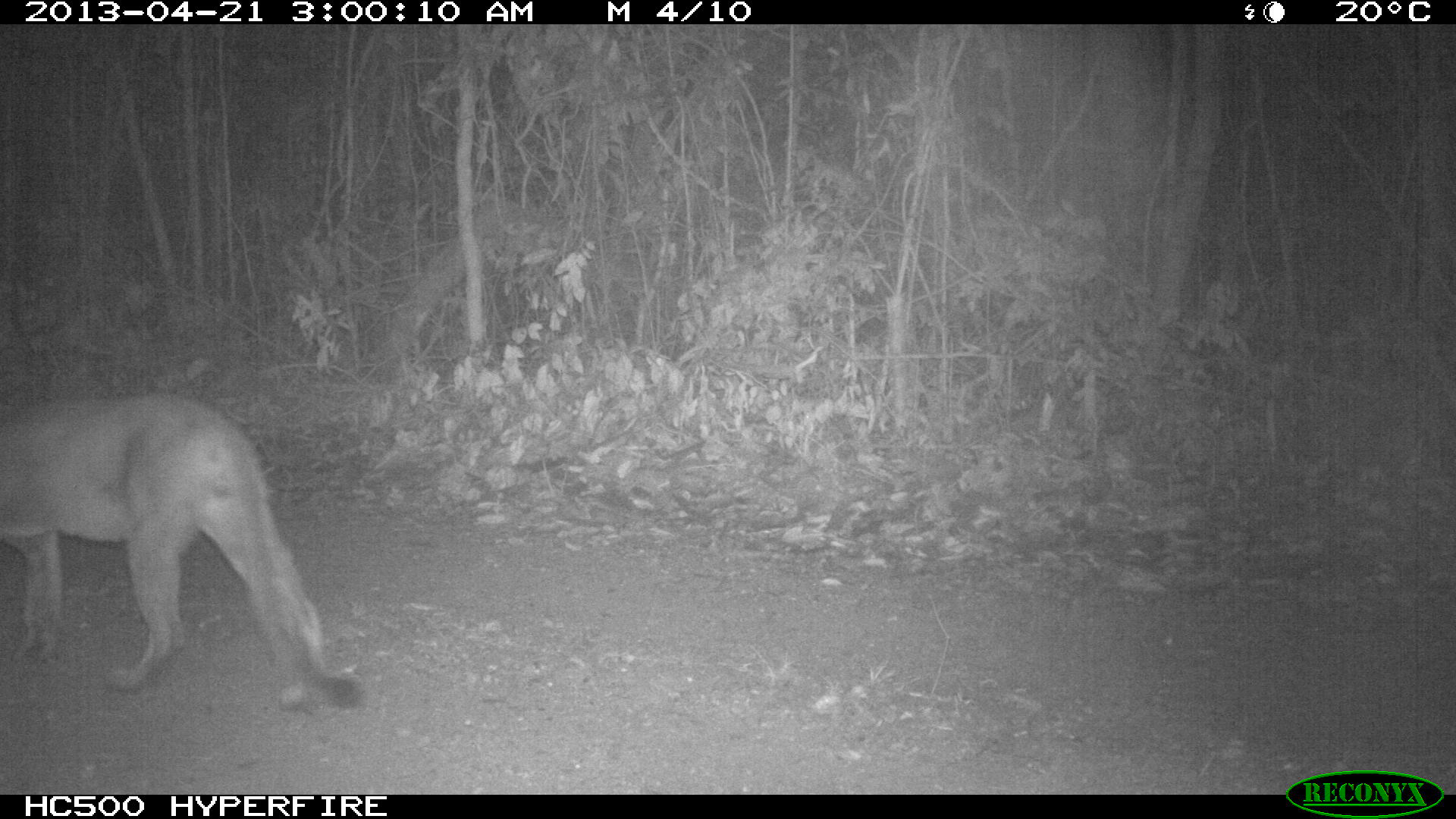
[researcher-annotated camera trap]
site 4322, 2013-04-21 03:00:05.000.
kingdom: Animalia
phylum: Chordata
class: Mammalia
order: Carnivora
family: Felidae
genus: Puma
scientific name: Puma concolor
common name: mountain lion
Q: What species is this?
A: Puma concolor (mountain lion).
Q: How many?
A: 1.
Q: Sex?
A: Male.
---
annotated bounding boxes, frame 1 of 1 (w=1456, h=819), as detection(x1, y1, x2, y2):
puma concolor: detection(0, 392, 368, 716)